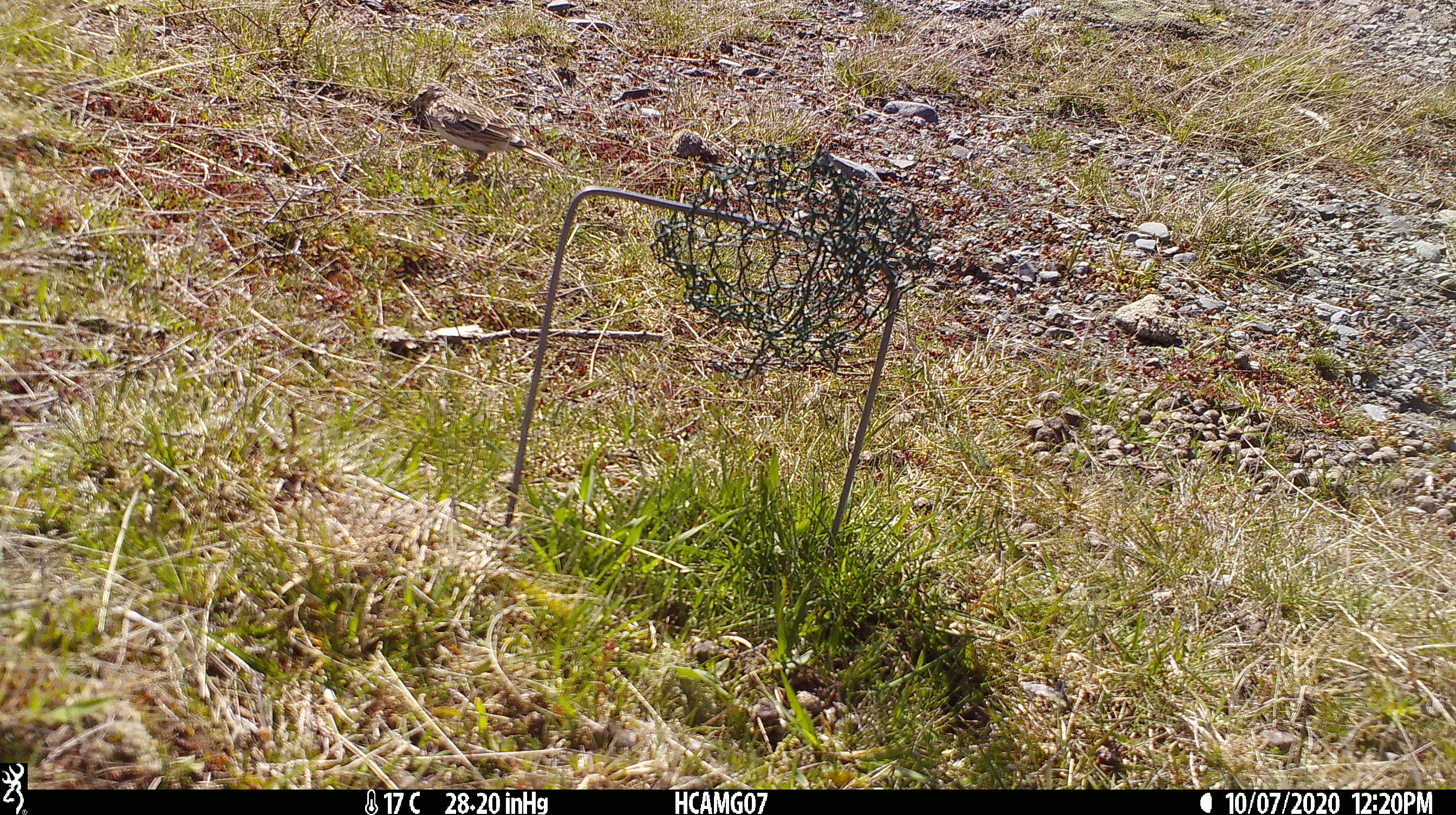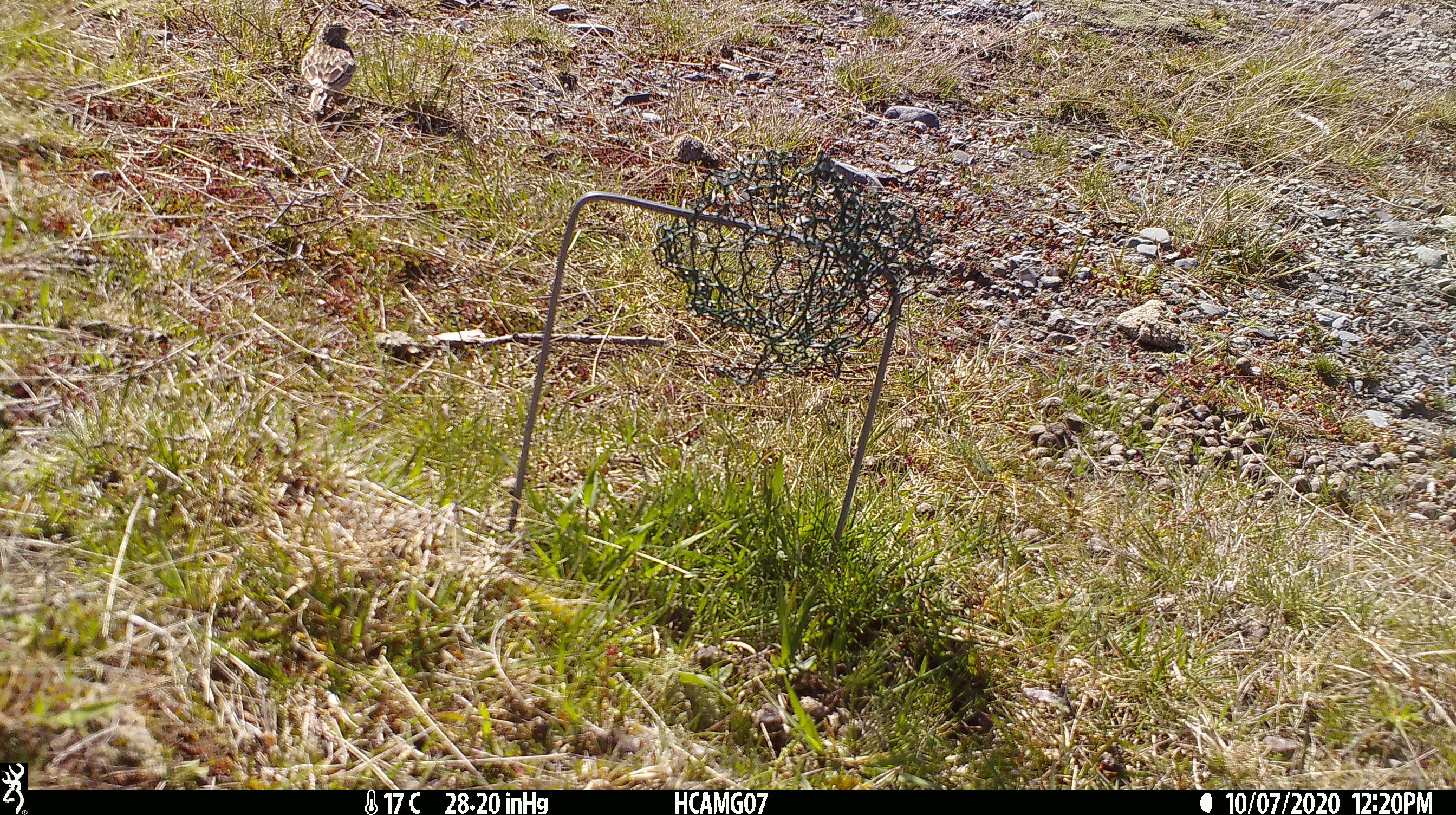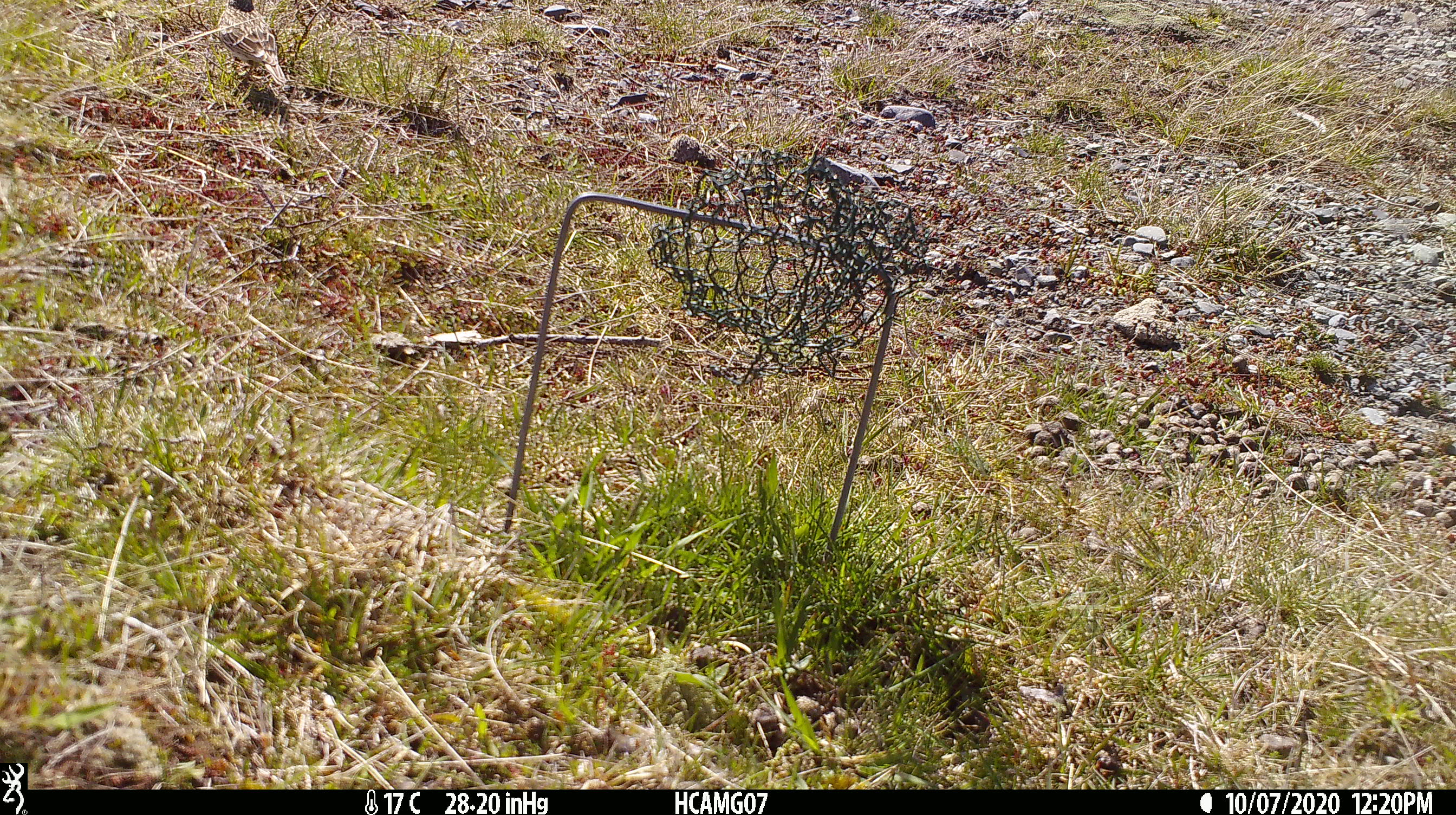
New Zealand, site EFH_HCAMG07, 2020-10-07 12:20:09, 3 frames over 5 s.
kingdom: Animalia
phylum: Chordata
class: Aves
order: Passeriformes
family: Motacillidae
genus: Anthus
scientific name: Anthus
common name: pipit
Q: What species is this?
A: Pipit (Anthus).